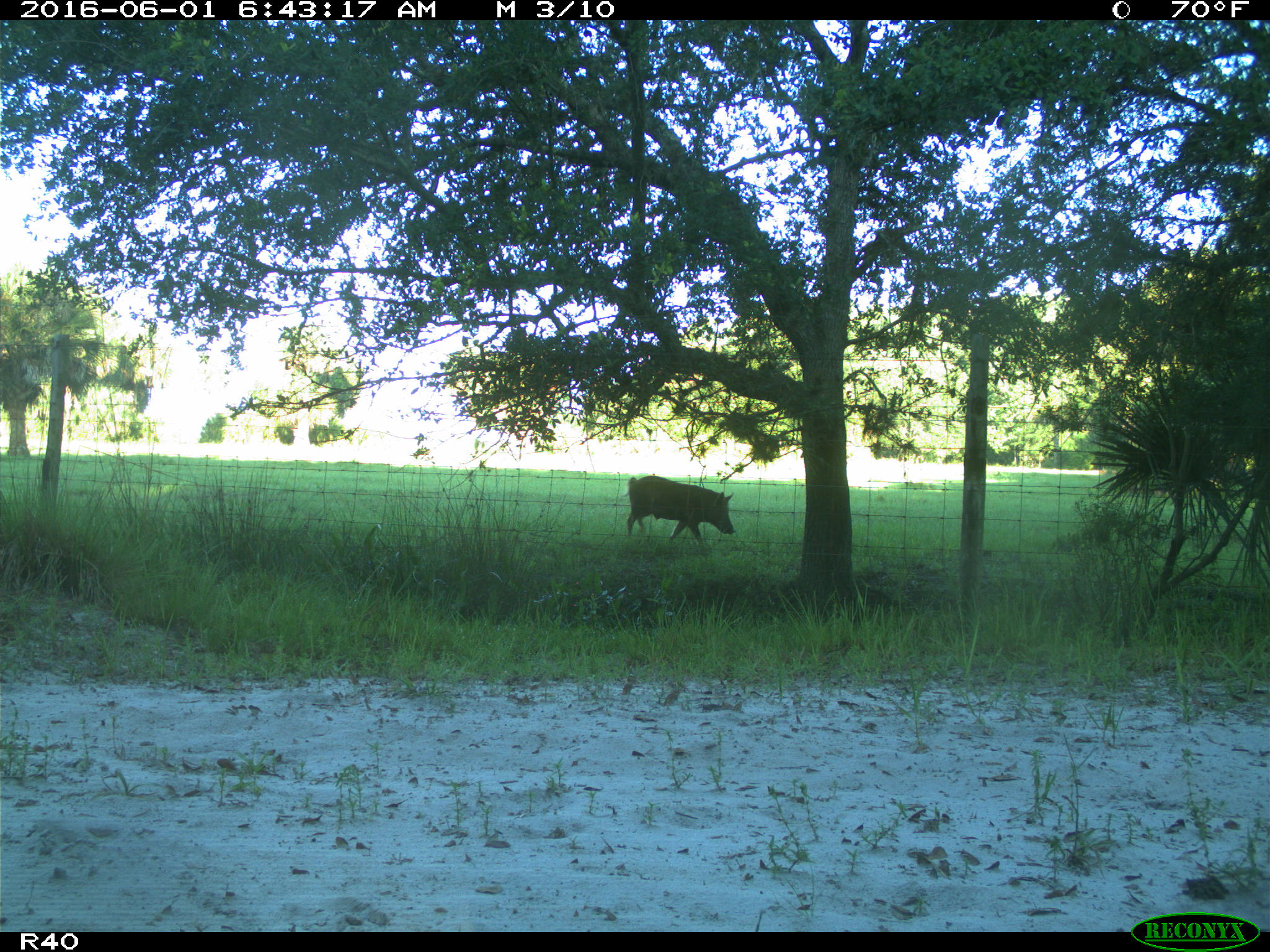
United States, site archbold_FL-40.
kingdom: Animalia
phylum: Chordata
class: Mammalia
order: Artiodactyla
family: Suidae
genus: Sus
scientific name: Sus scrofa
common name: wild boar